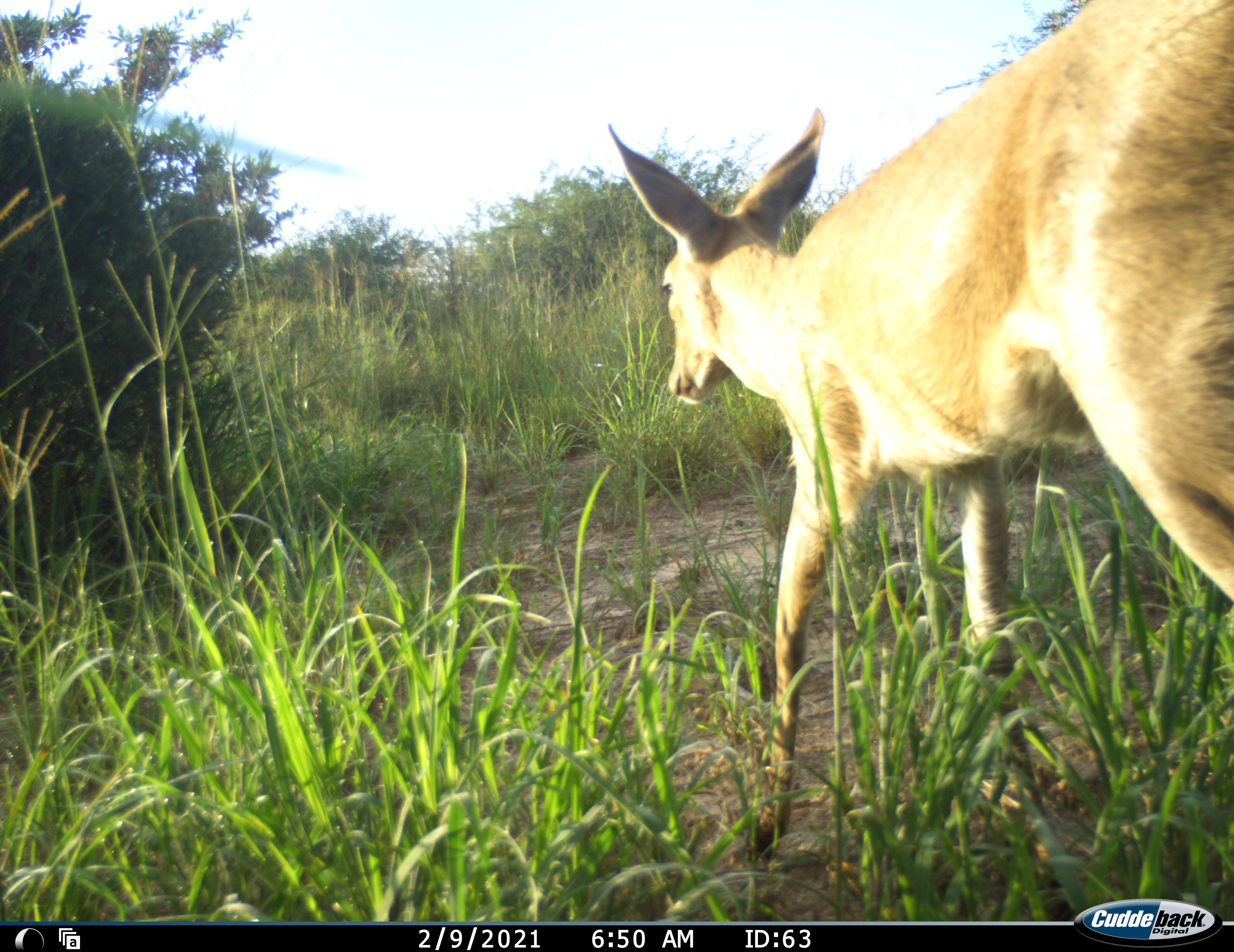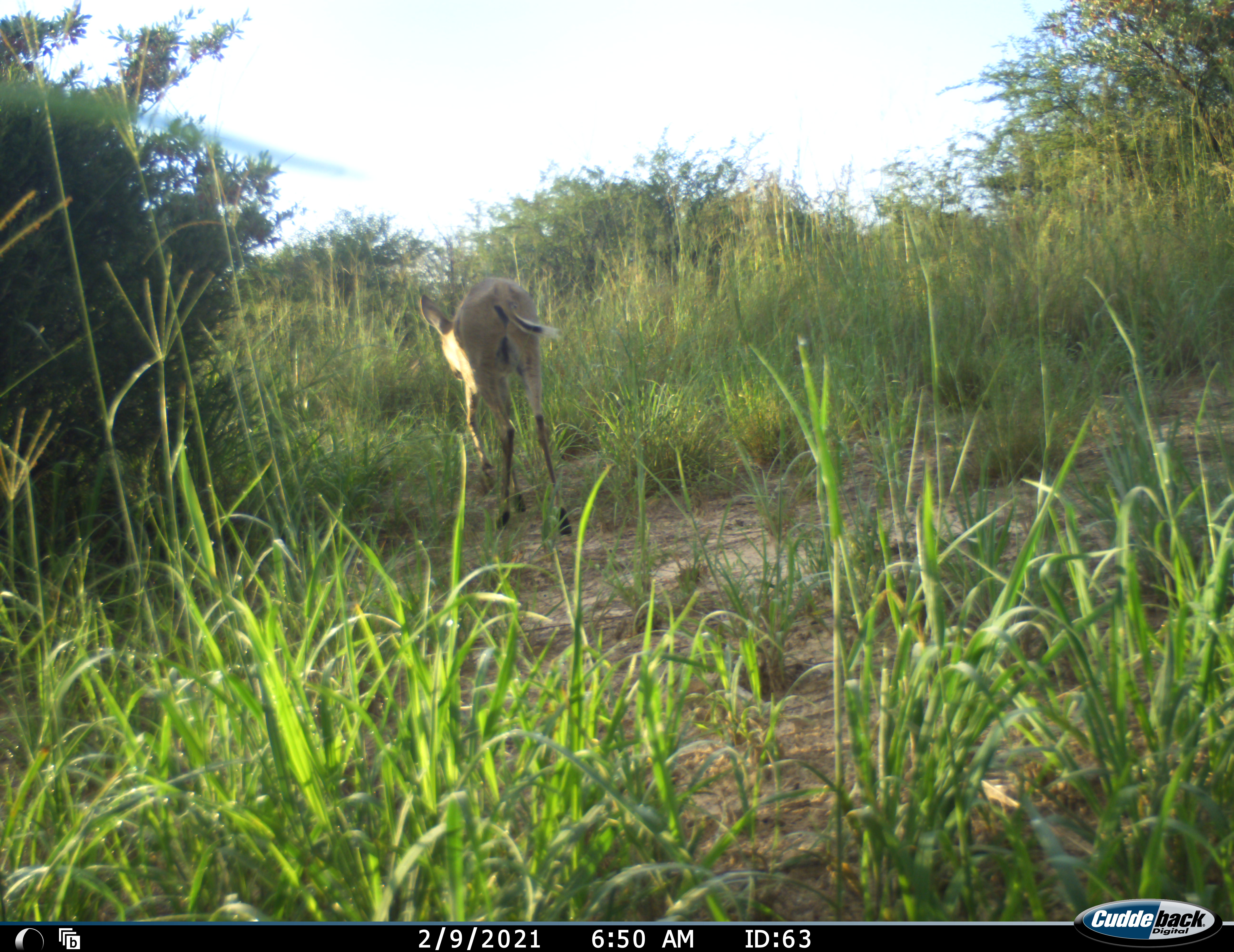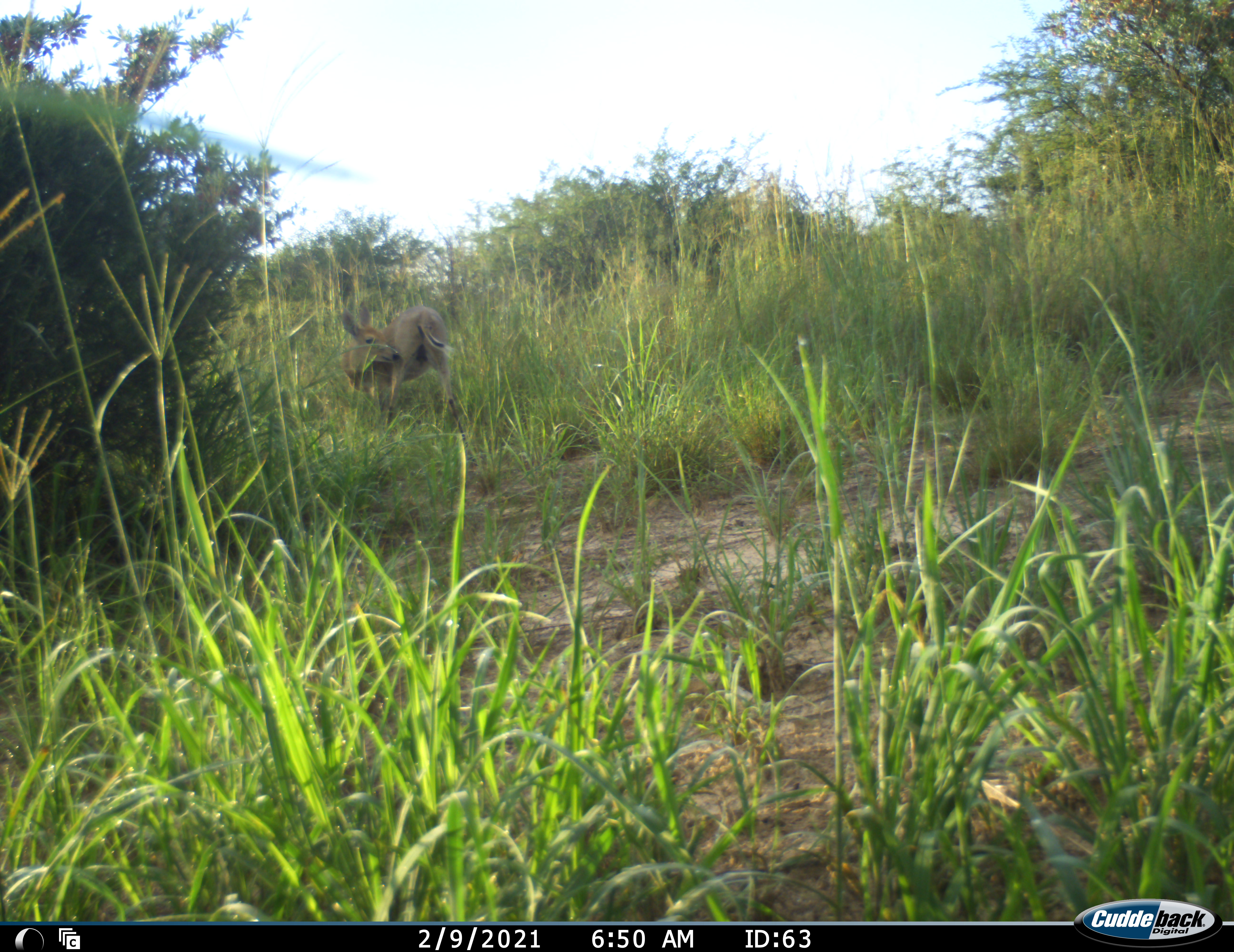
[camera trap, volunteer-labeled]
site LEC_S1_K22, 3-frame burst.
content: unidentified animal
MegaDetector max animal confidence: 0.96